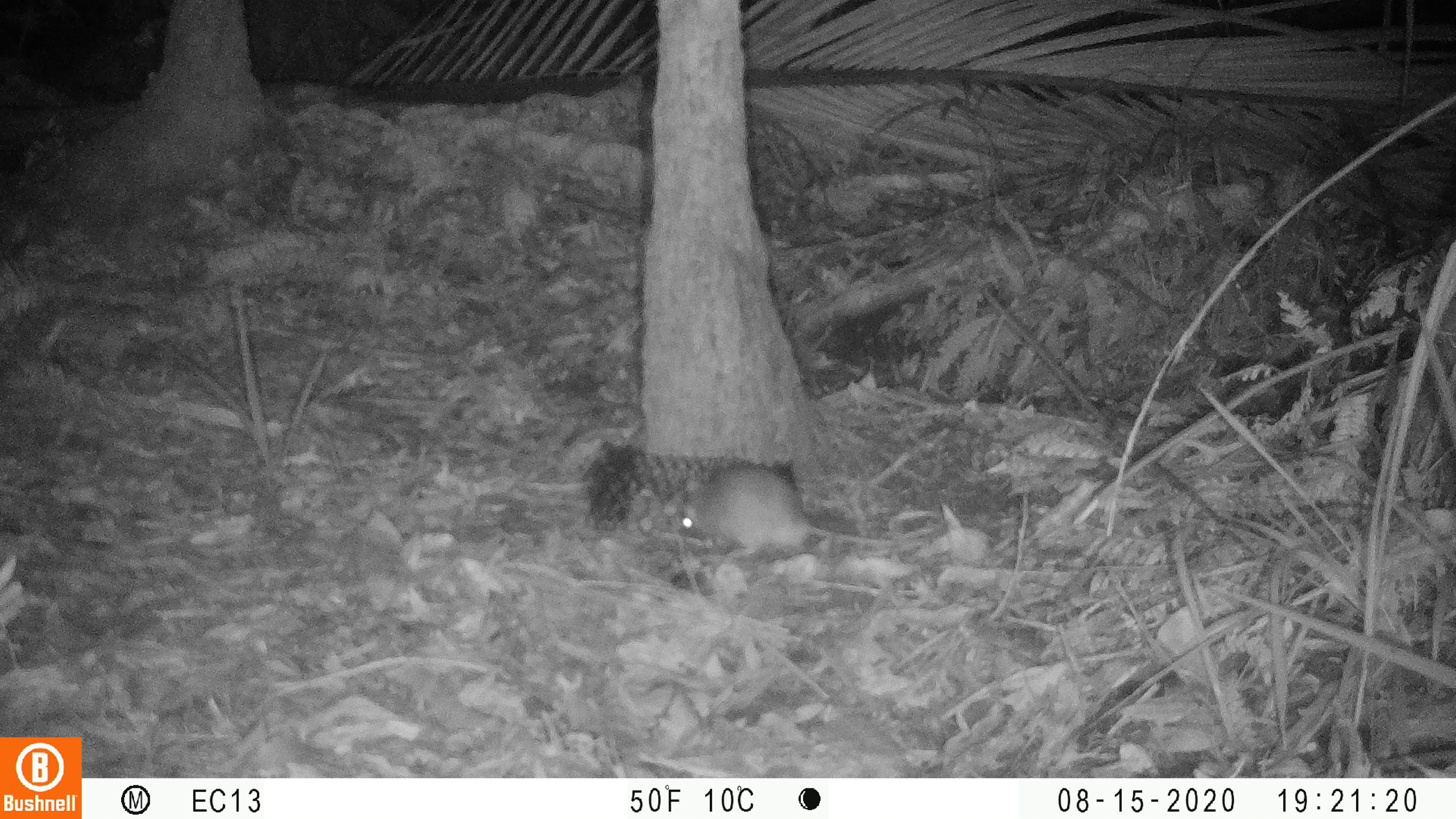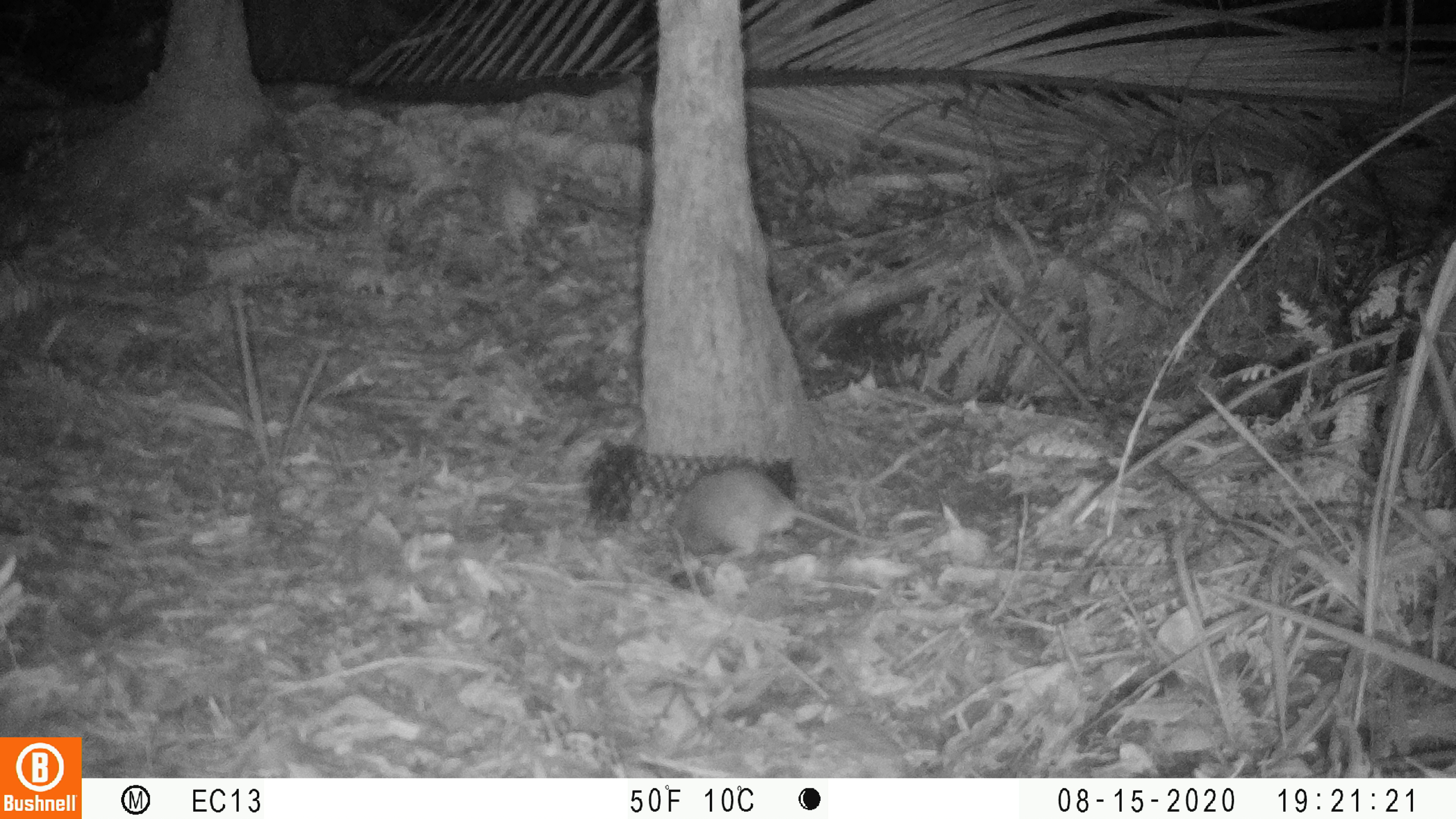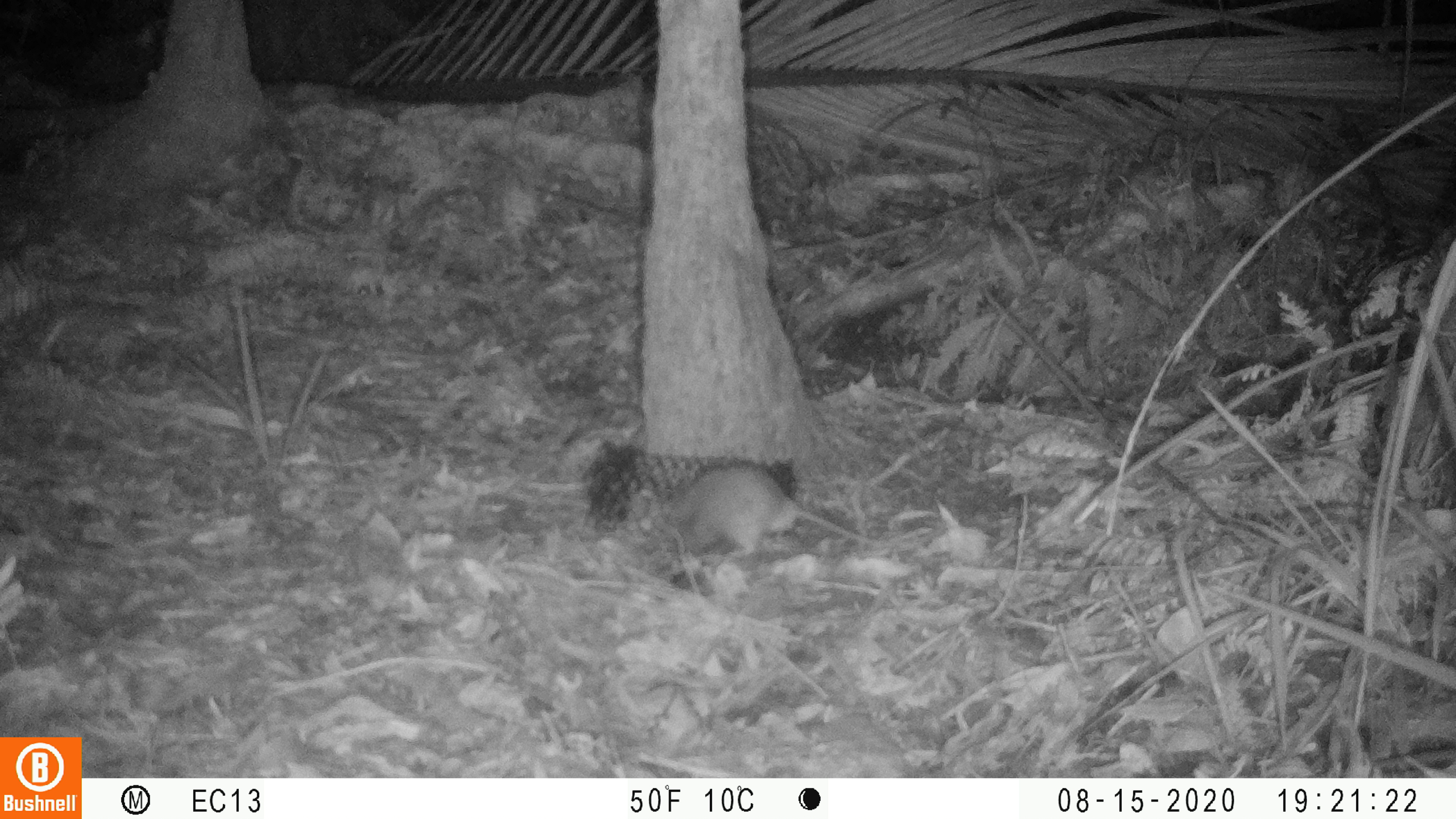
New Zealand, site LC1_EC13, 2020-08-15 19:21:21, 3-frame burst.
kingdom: Animalia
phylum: Chordata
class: Mammalia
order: Rodentia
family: Muridae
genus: Rattus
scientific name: Rattus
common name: rat